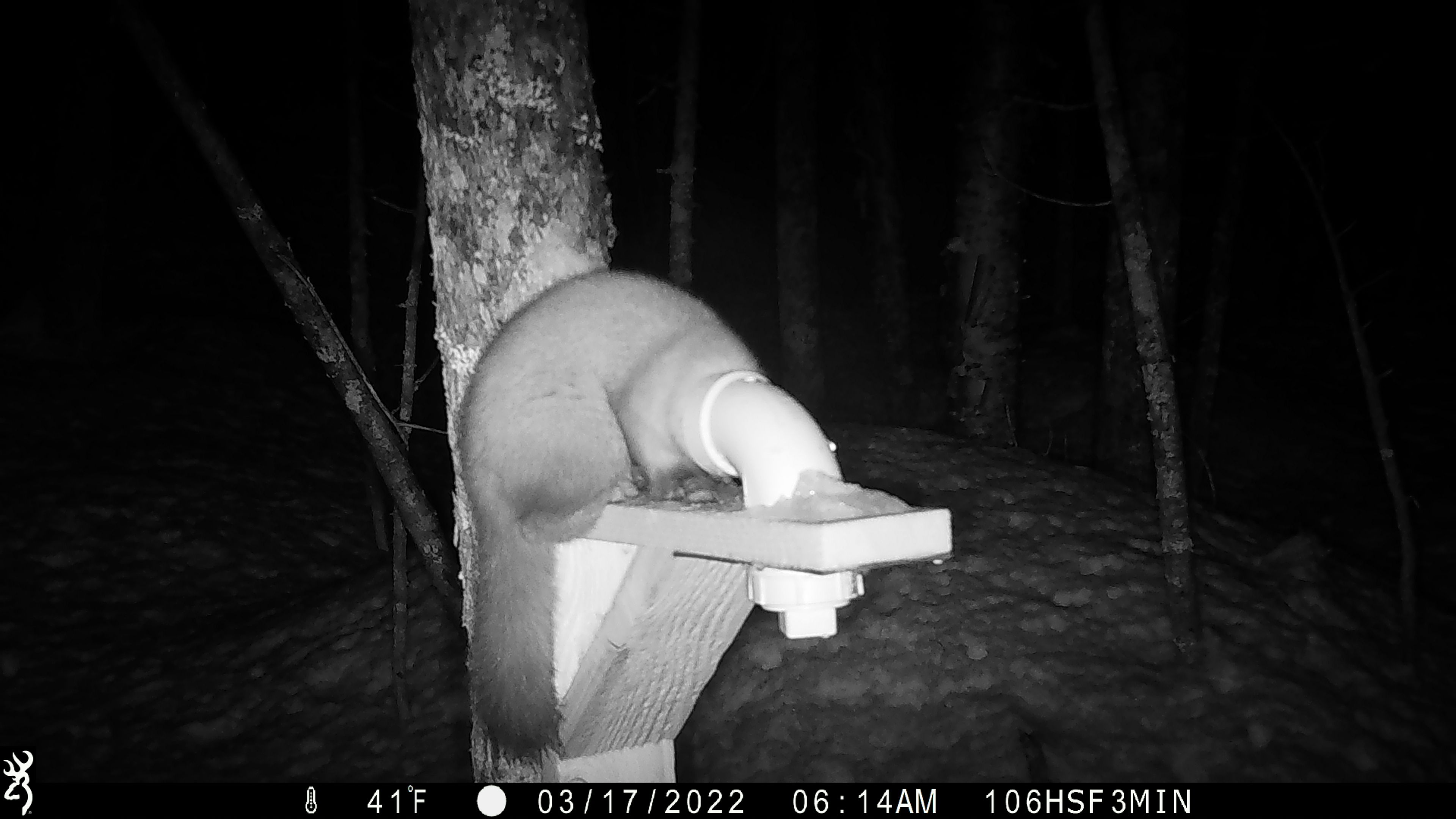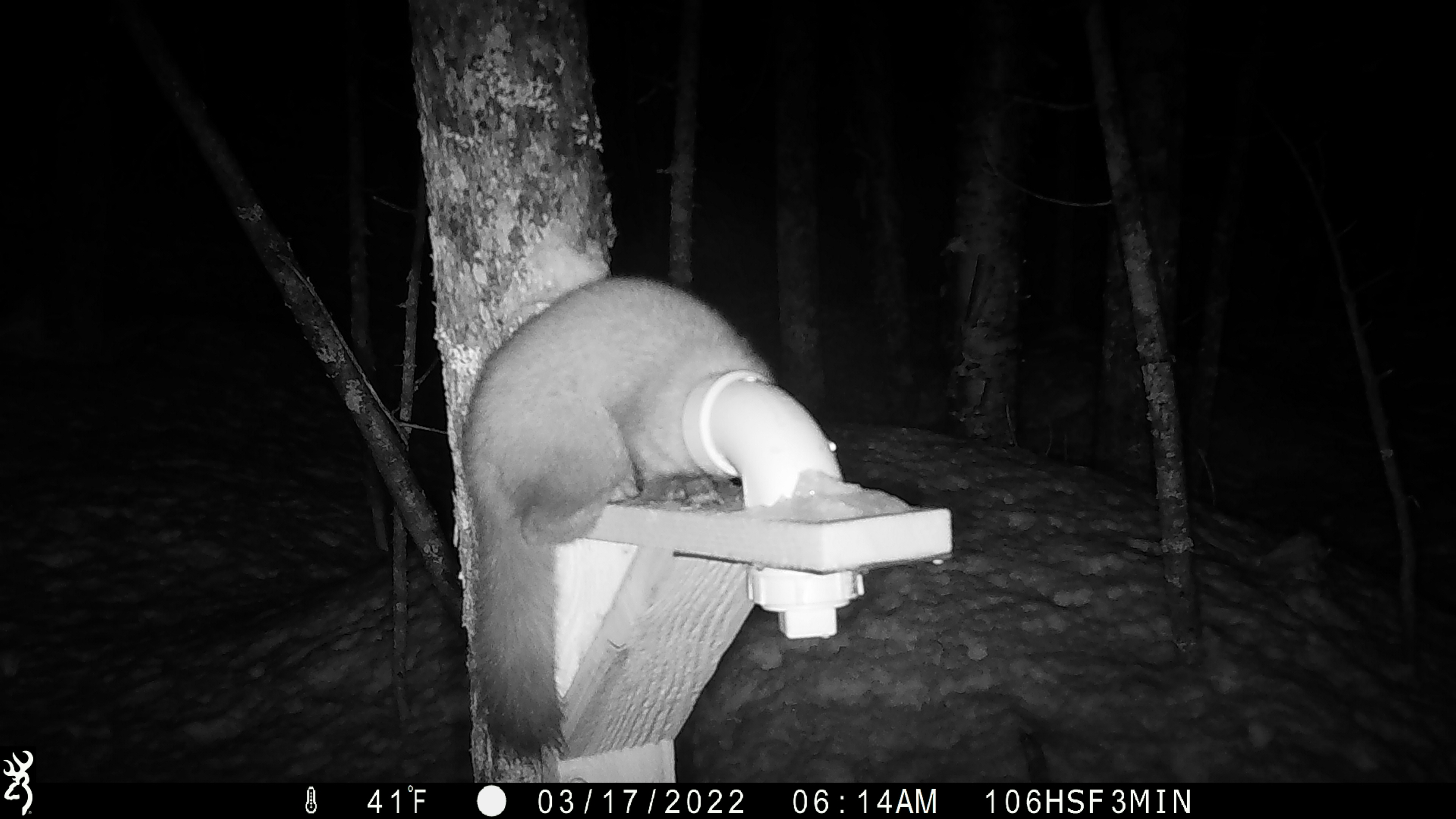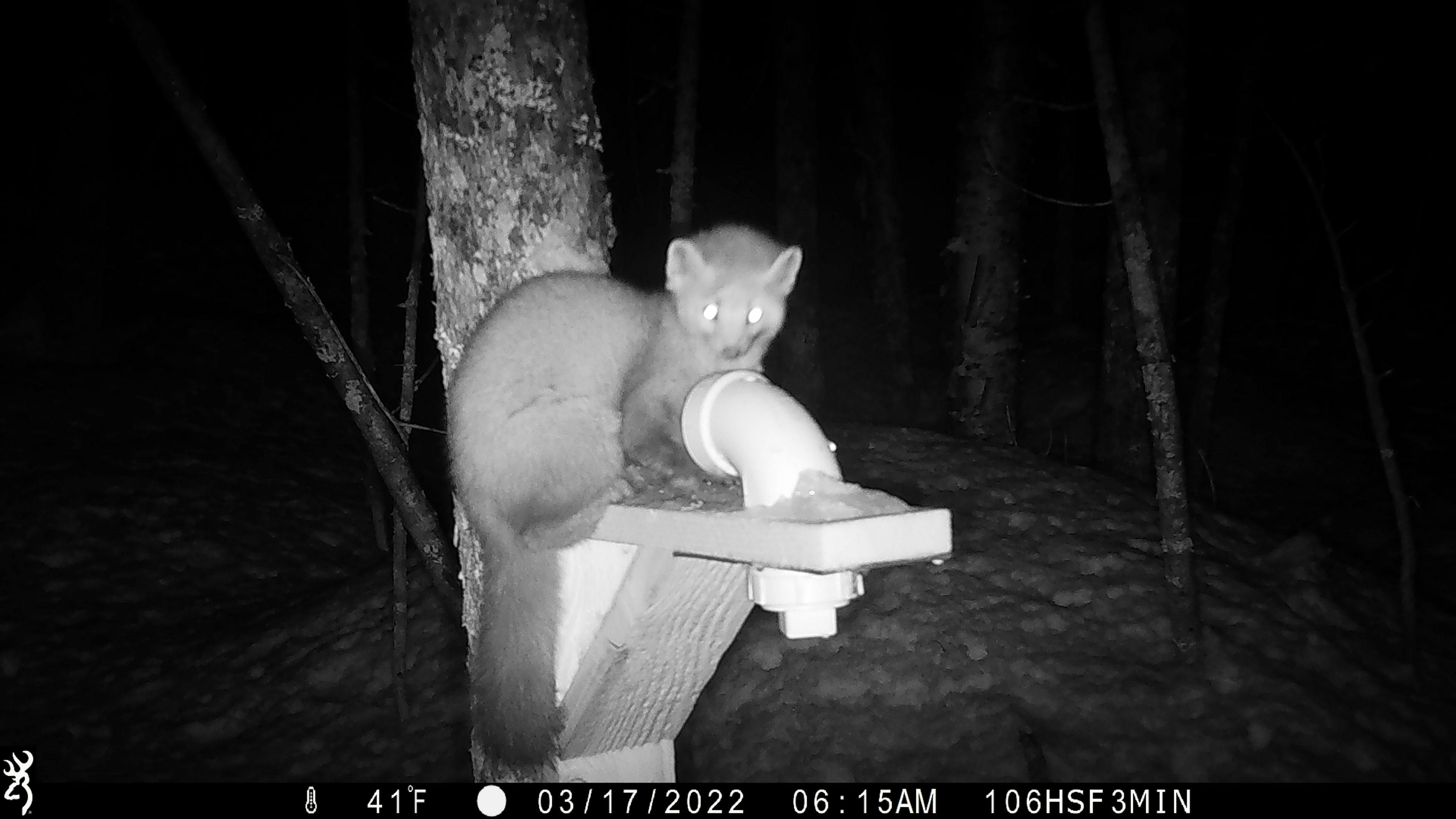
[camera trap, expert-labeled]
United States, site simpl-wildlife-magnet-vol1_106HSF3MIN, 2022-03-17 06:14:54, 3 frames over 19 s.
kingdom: Animalia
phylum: Chordata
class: Mammalia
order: Carnivora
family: Mustelidae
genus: Martes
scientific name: Martes americana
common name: american marten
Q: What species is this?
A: American marten (Martes americana).